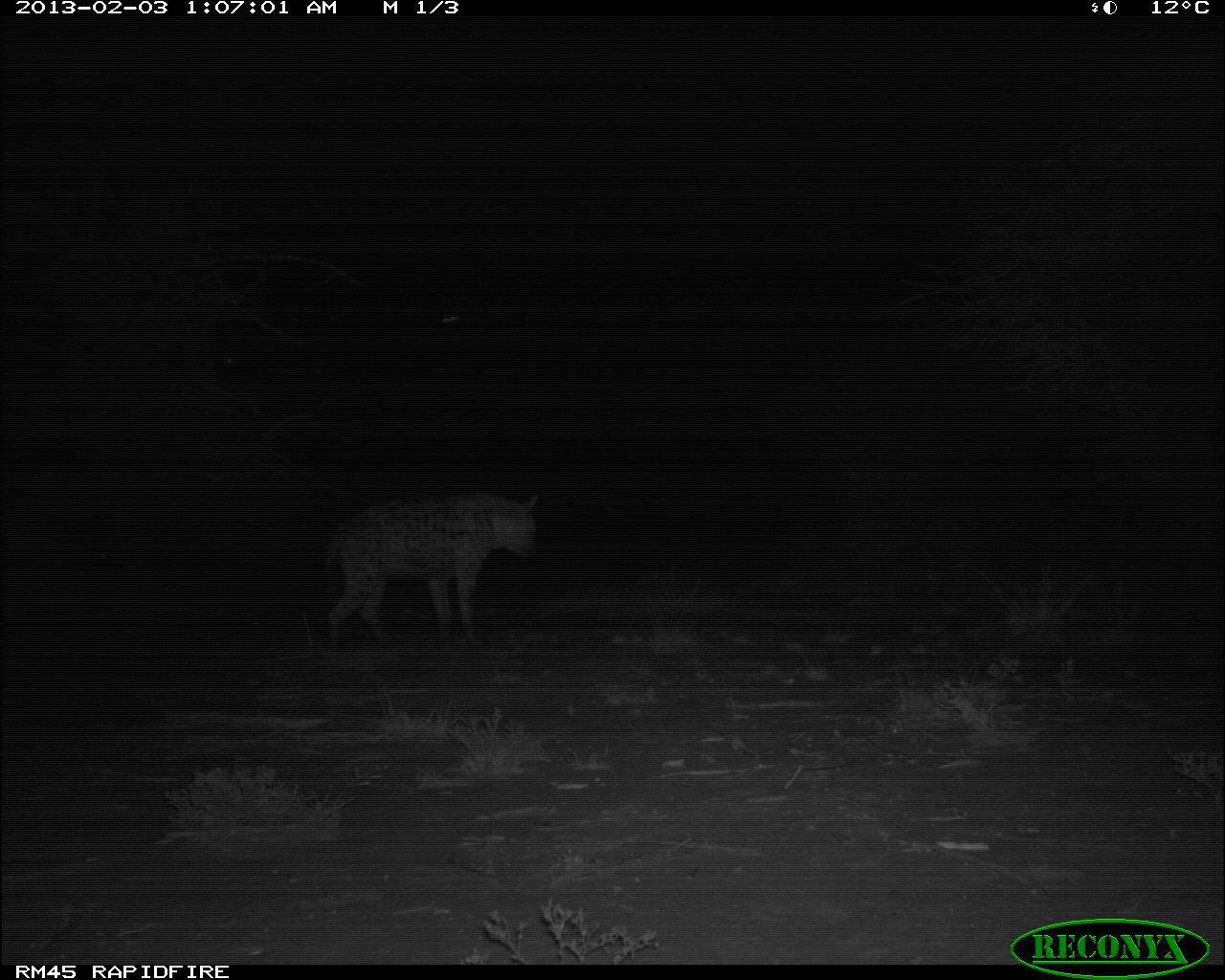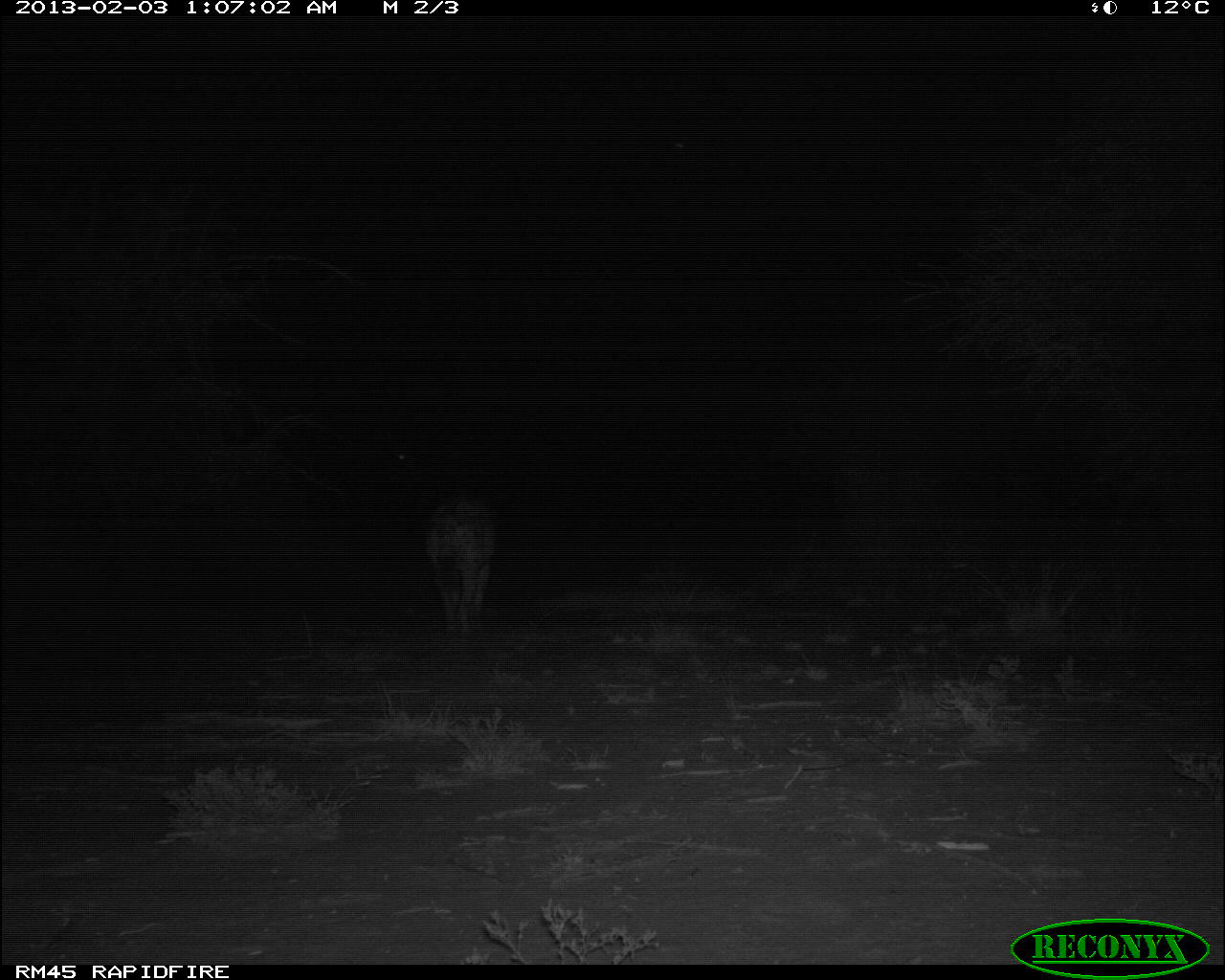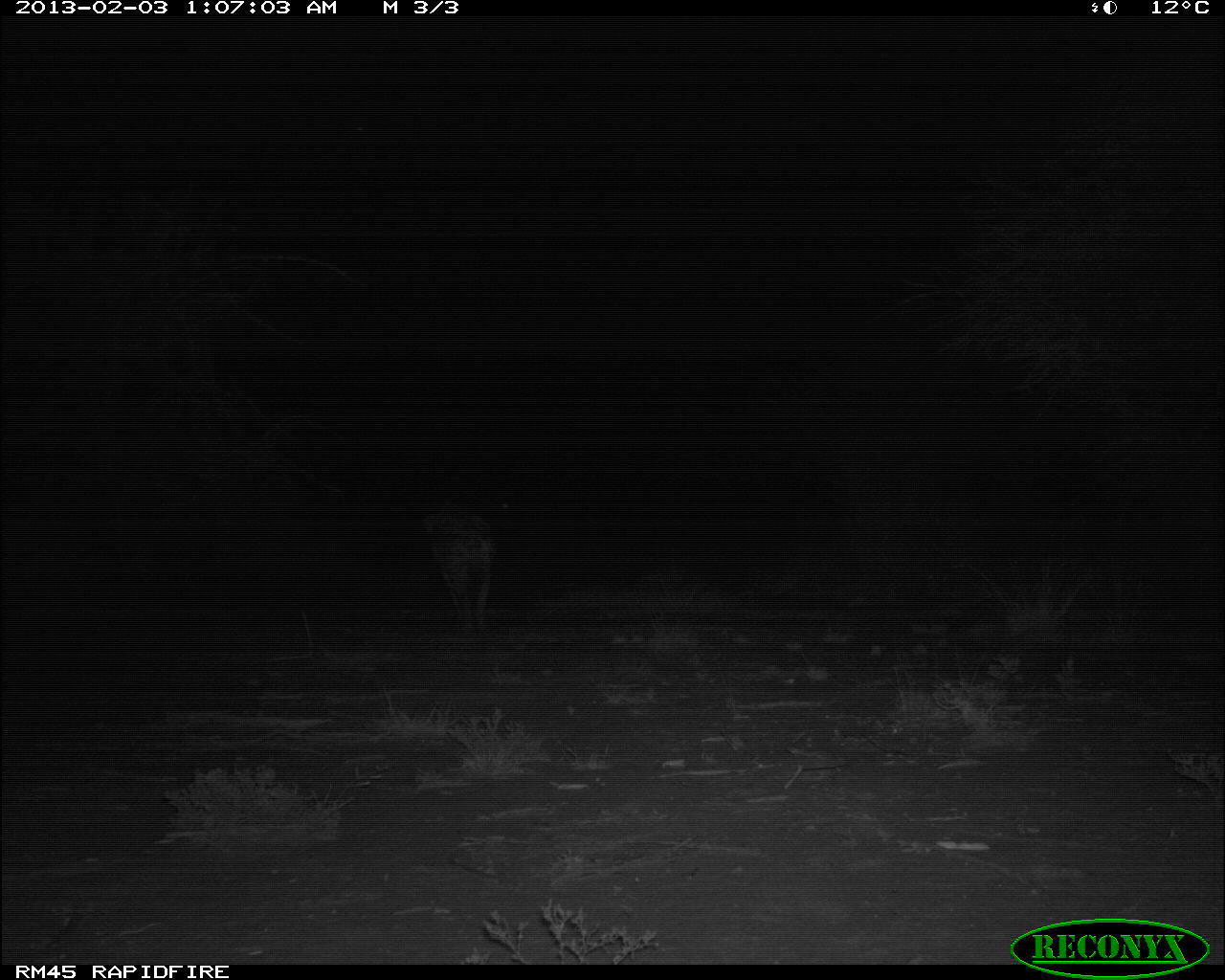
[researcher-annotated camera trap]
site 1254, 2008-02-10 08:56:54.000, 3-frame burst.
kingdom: Animalia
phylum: Chordata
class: Mammalia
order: Artiodactyla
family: Bovidae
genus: Aepyceros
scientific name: Aepyceros melampus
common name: impala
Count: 3.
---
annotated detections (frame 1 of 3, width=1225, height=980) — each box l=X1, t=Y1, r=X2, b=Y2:
aepyceros melampus: l=321, t=491, r=540, b=653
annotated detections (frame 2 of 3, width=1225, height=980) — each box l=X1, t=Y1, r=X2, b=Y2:
aepyceros melampus: l=417, t=486, r=500, b=639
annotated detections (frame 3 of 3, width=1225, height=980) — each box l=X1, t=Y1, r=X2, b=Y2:
aepyceros melampus: l=421, t=498, r=498, b=634